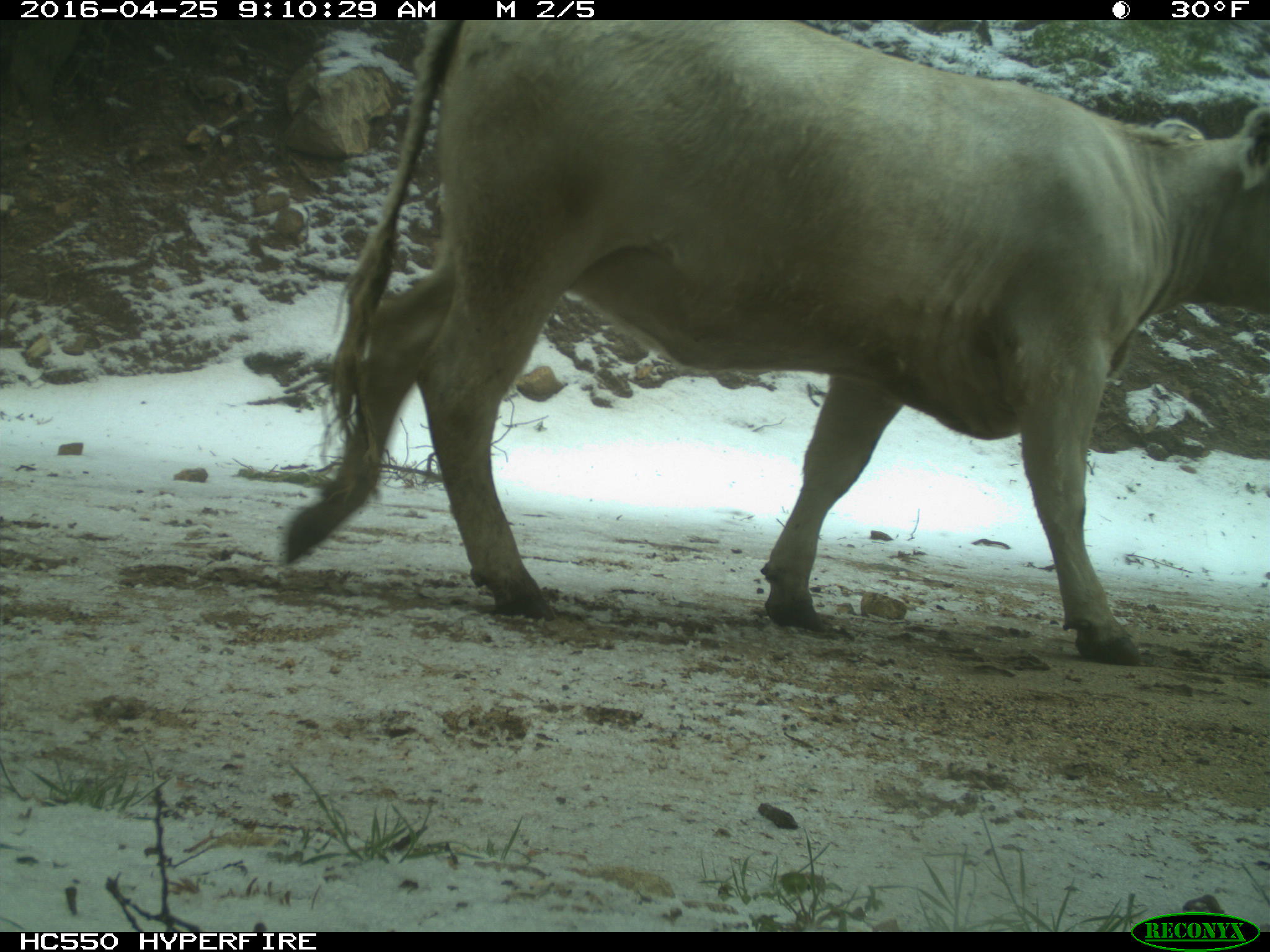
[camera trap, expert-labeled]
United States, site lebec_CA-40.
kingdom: Animalia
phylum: Chordata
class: Mammalia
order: Artiodactyla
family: Bovidae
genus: Bos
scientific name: Bos taurus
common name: domestic cow